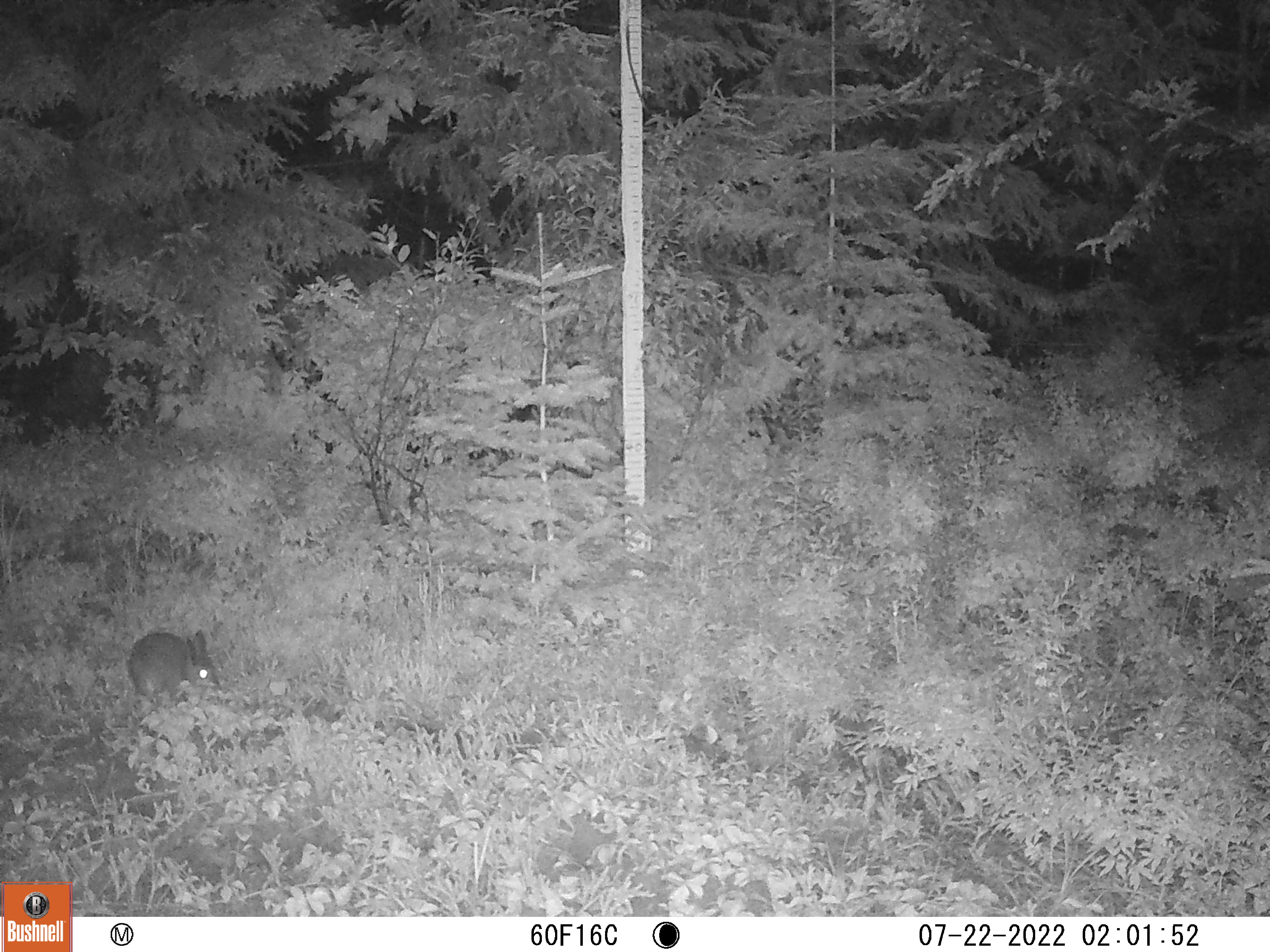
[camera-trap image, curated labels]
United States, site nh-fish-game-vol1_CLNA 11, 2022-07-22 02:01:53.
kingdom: Animalia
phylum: Chordata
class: Mammalia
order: Lagomorpha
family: Leporidae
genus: Lepus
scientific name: Lepus americanus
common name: snowshoe hare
Snowshoe hare (Lepus americanus).